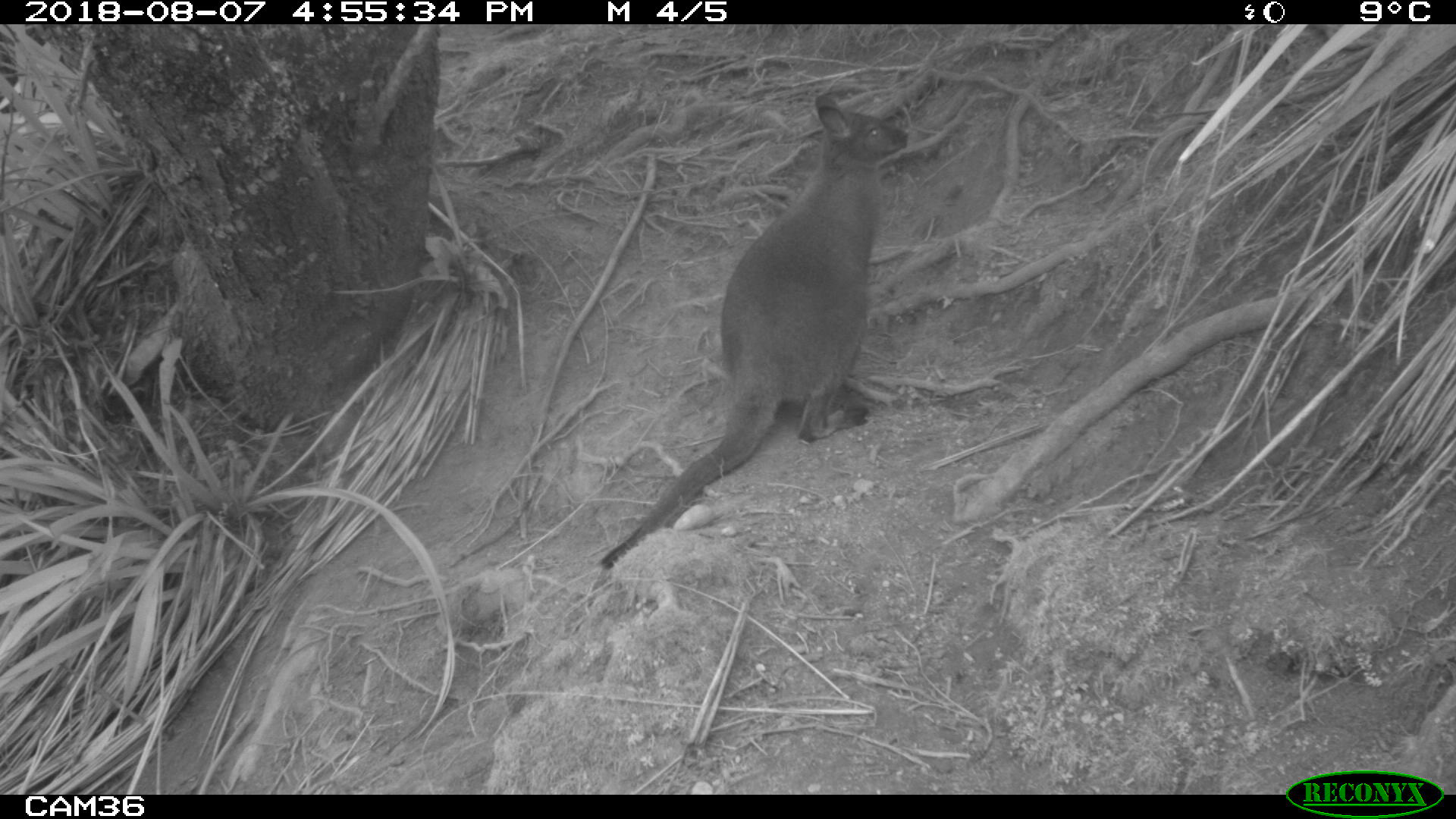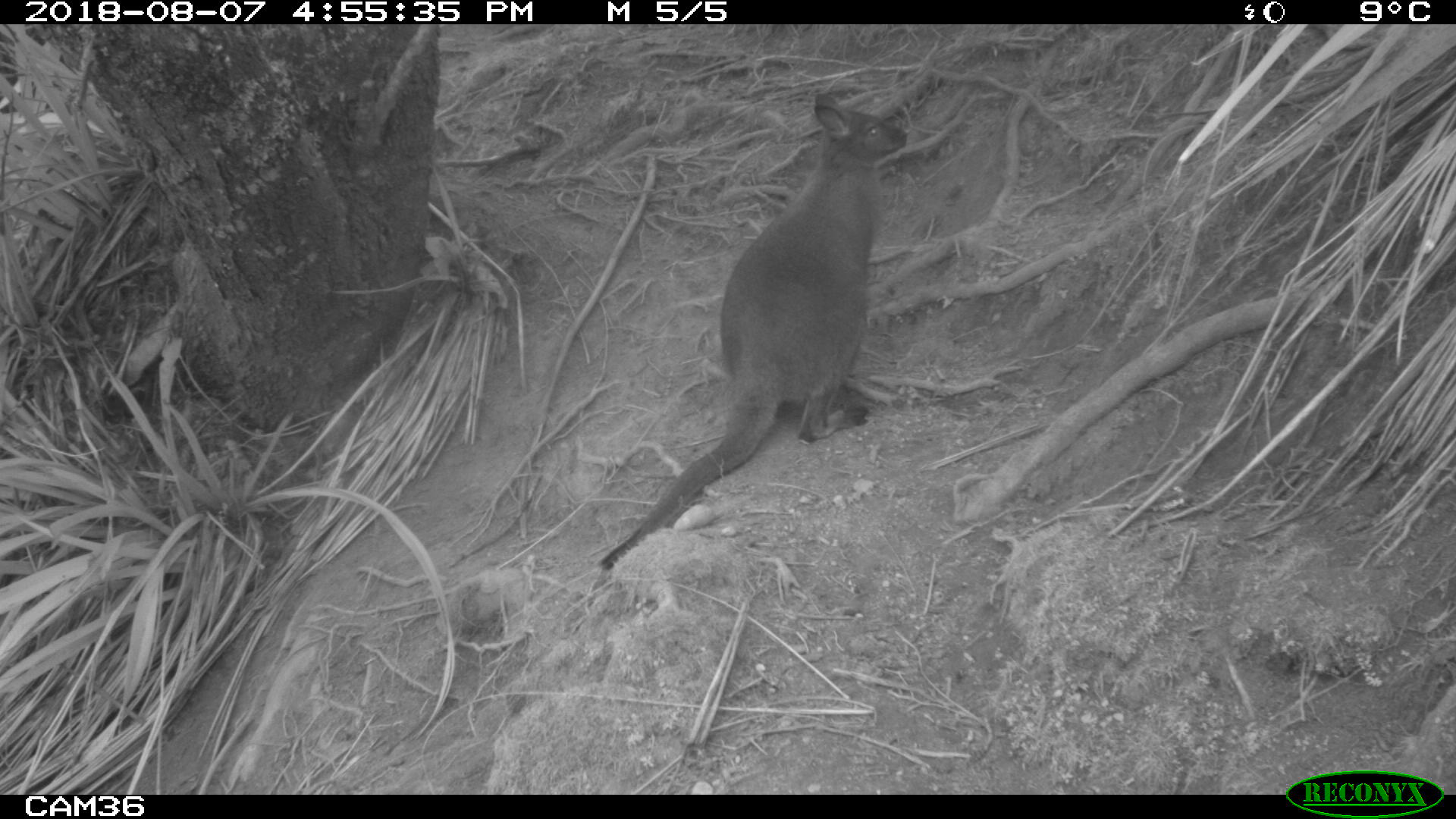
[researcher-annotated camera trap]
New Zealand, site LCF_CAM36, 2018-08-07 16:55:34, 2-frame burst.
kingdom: Animalia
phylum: Chordata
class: Mammalia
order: Diprotodontia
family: Macropodidae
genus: Notamacropus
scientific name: Notamacropus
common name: wallaby